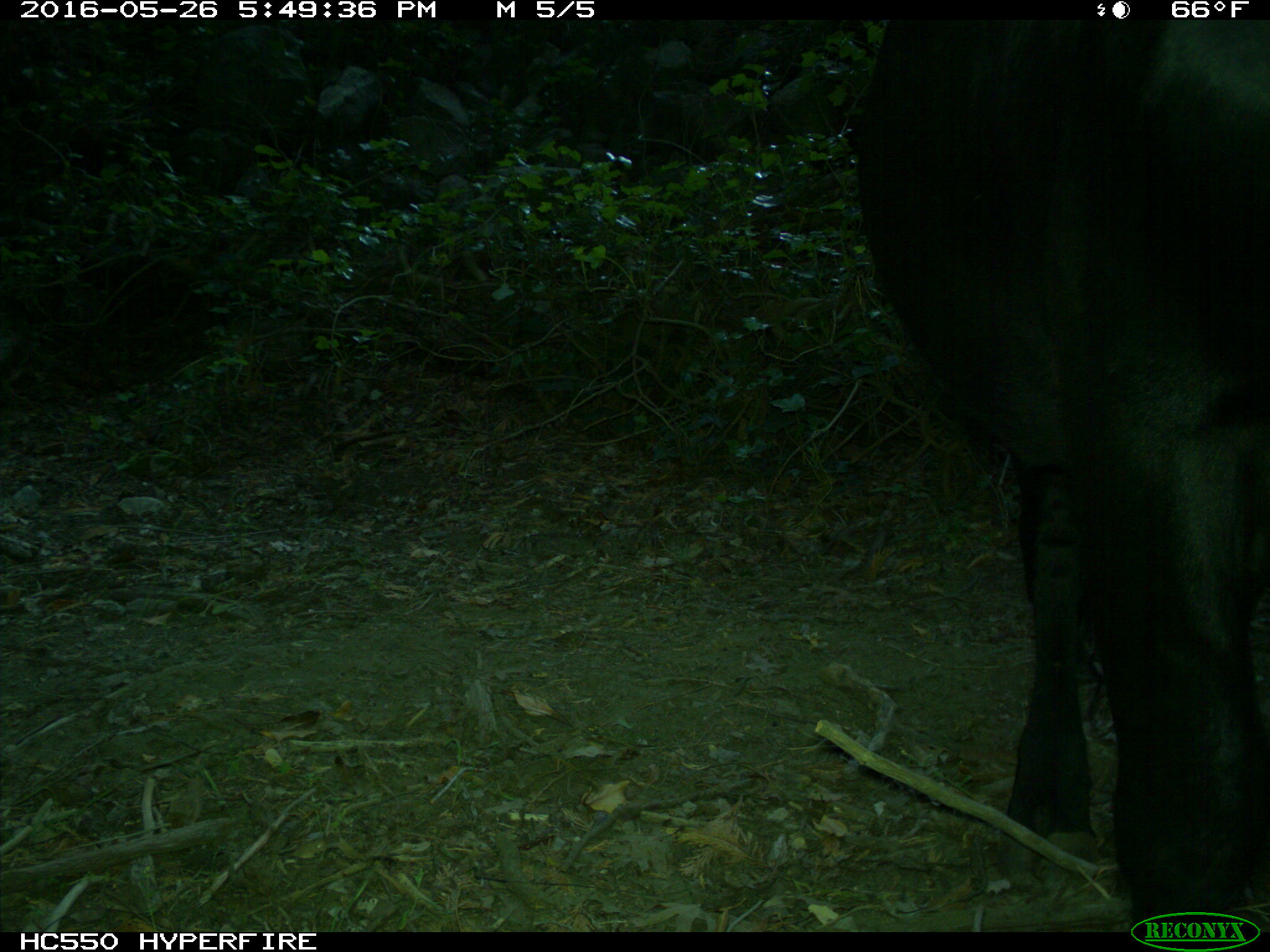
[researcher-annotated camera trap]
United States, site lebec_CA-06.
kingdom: Animalia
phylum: Chordata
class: Mammalia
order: Artiodactyla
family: Bovidae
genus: Bos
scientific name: Bos taurus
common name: domestic cow